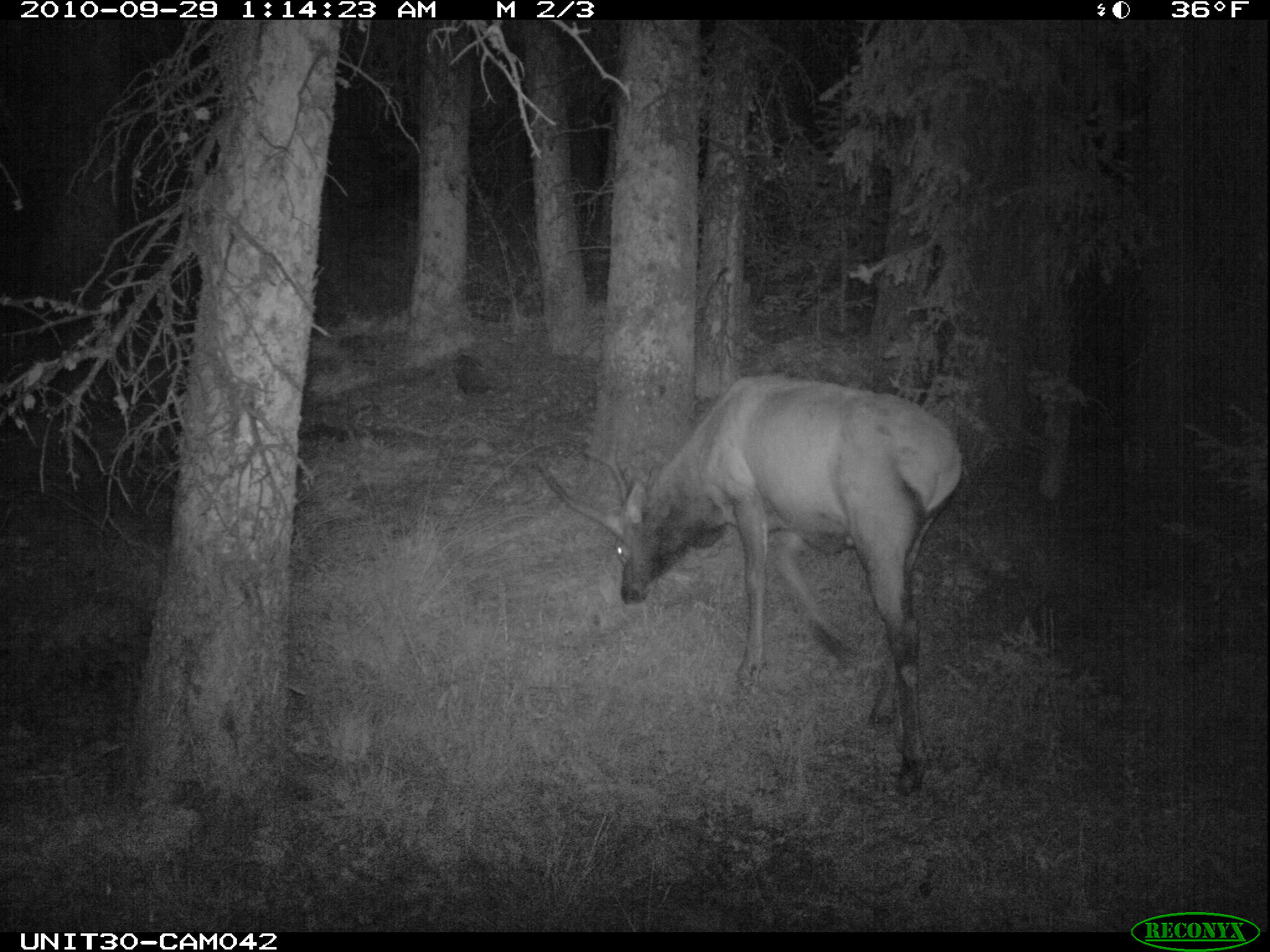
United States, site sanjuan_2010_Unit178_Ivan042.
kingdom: Animalia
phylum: Chordata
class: Mammalia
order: Artiodactyla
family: Cervidae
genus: Cervus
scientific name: Cervus elaphus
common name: red deer